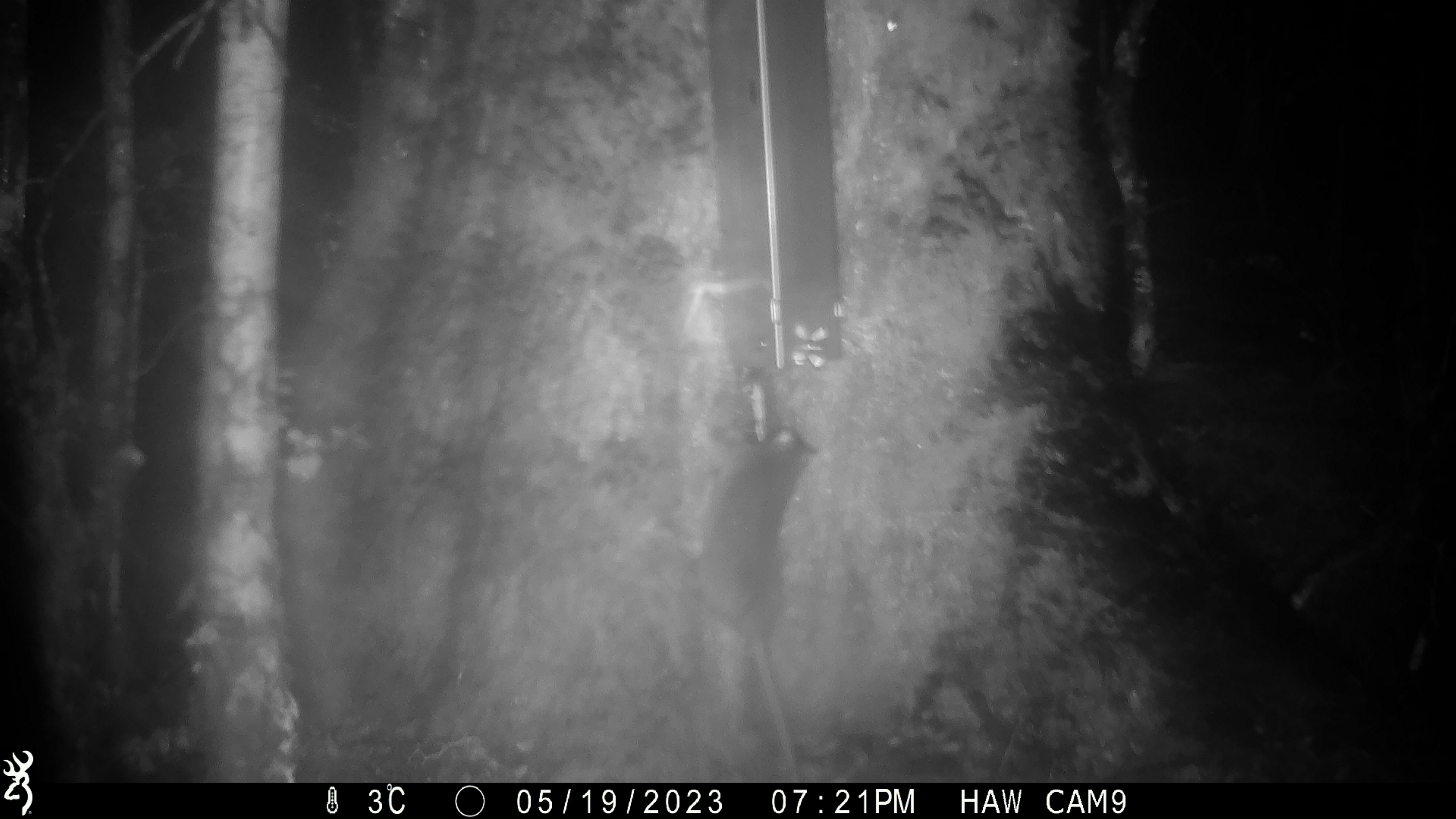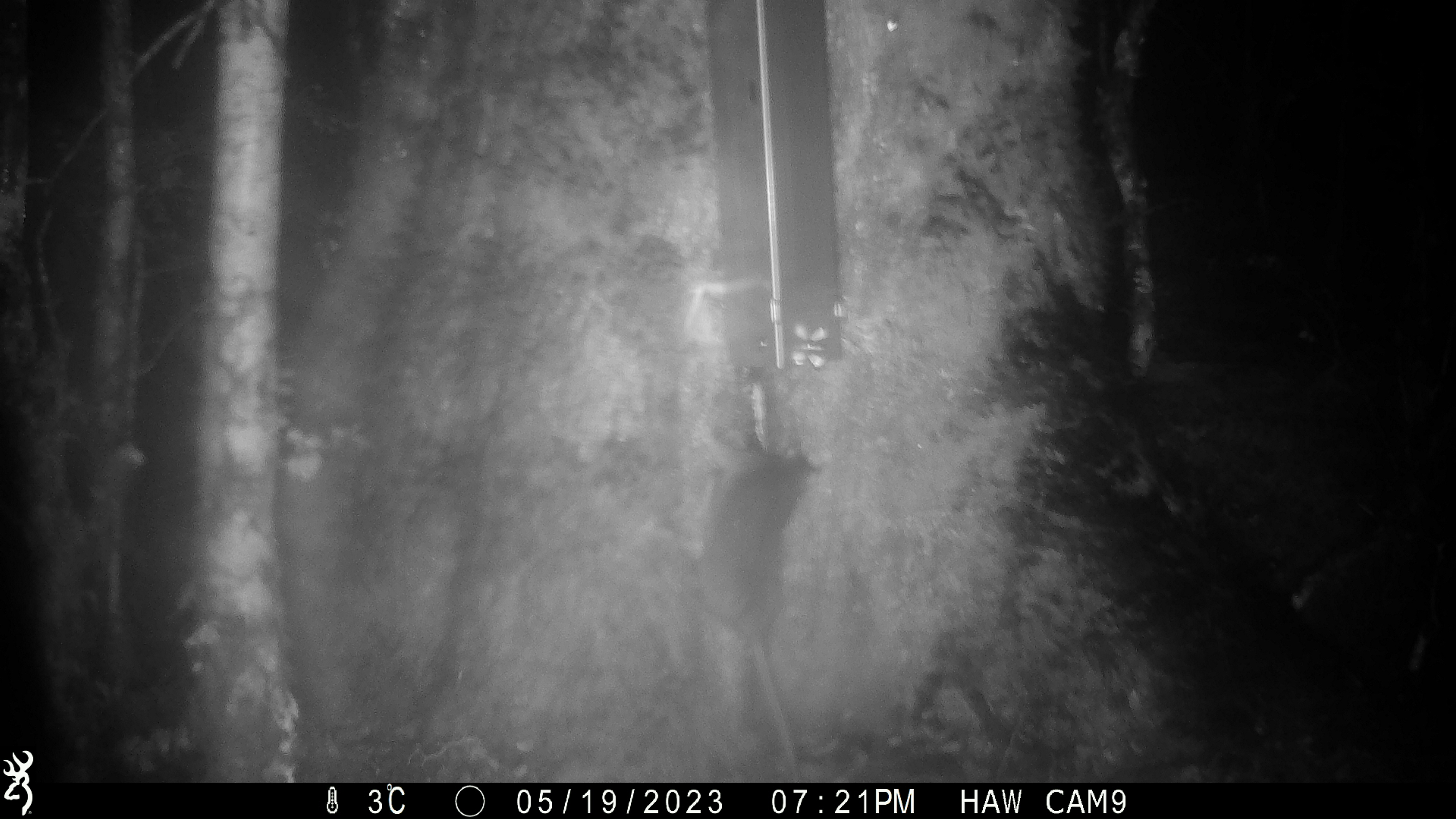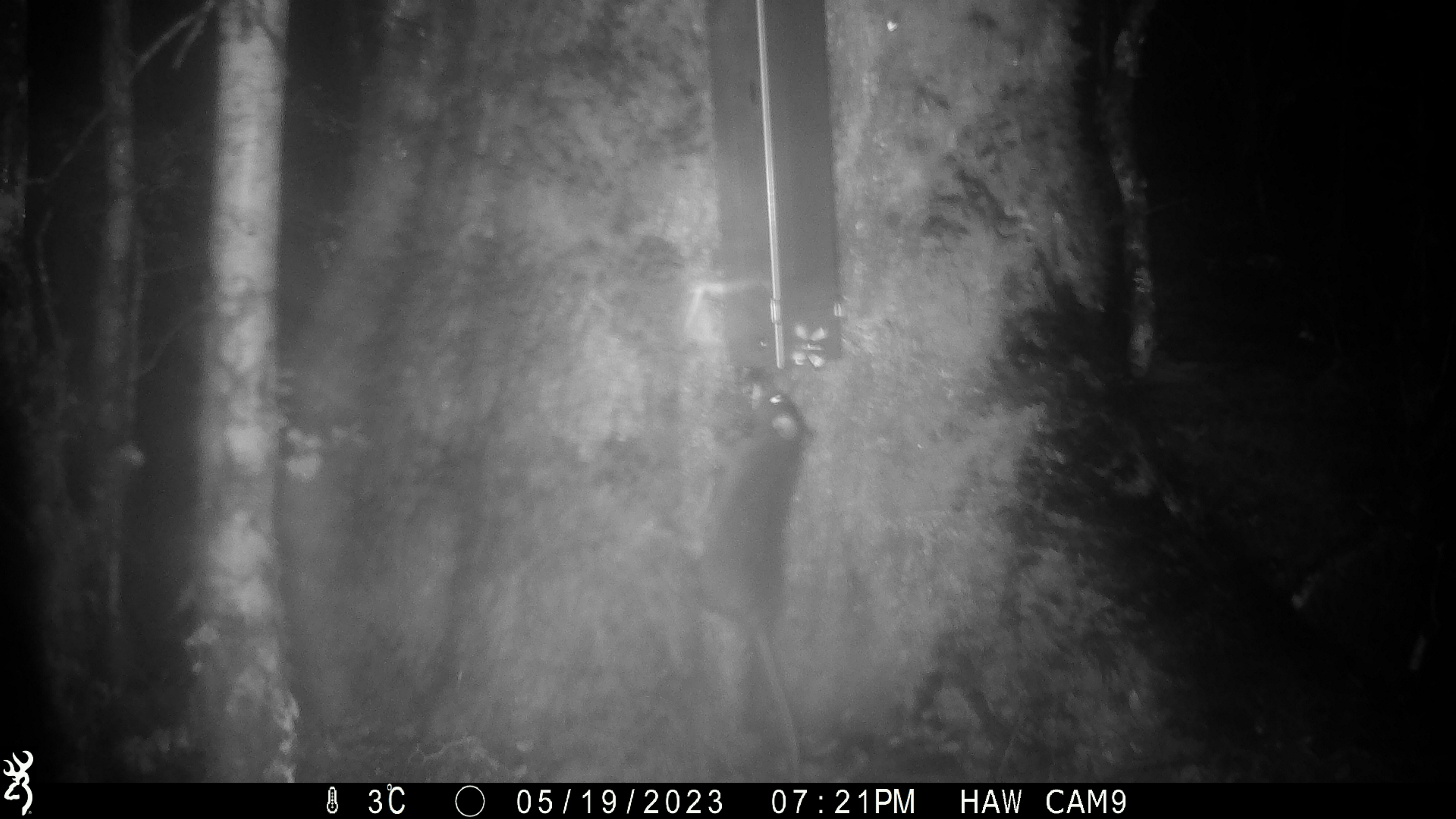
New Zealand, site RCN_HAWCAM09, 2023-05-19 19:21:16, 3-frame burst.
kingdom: Animalia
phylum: Chordata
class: Mammalia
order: Rodentia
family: Muridae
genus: Rattus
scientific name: Rattus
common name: rat